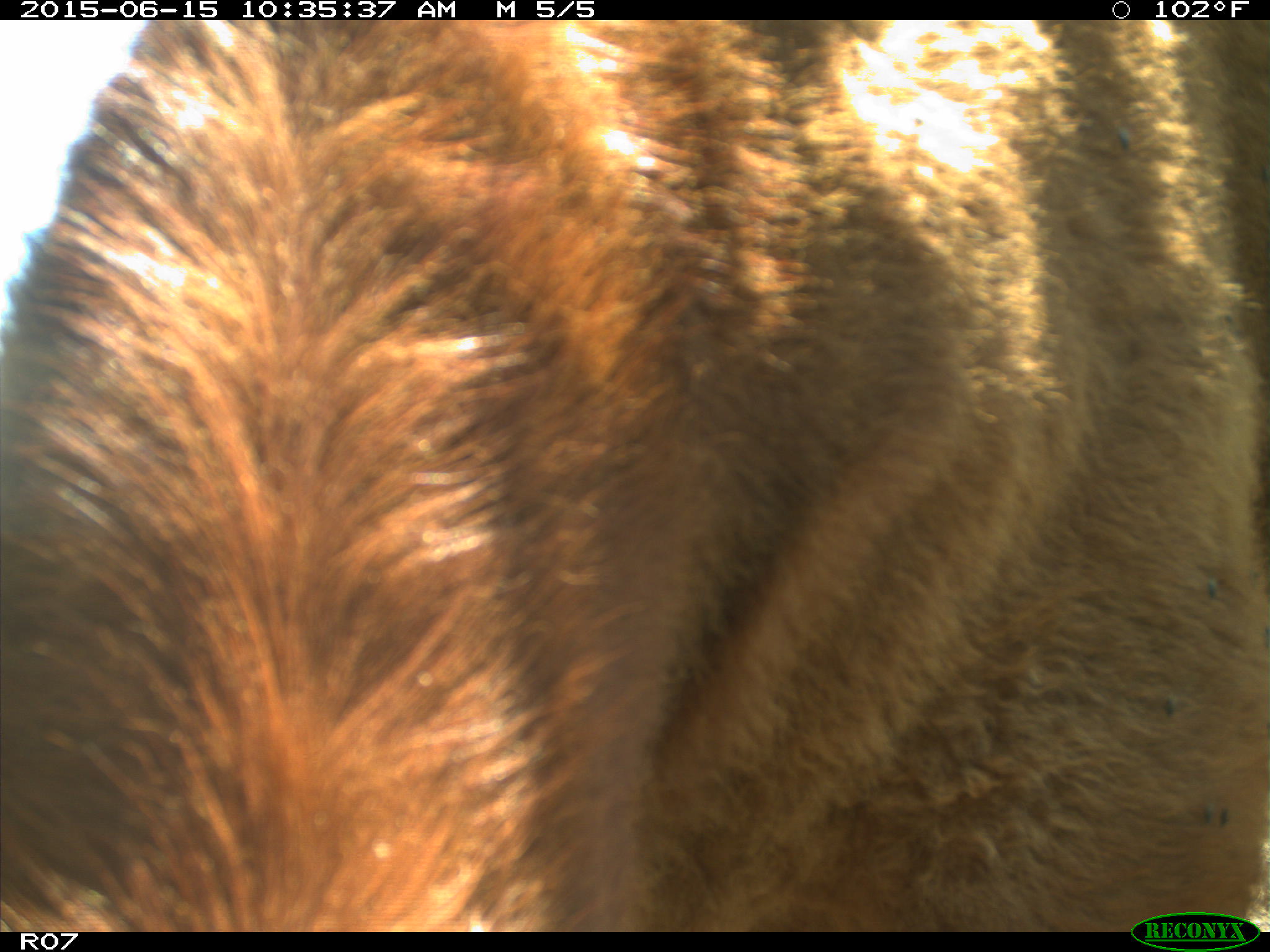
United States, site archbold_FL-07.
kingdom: Animalia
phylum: Chordata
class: Mammalia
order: Artiodactyla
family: Bovidae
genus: Bos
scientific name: Bos taurus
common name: domestic cow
Bos taurus (domestic cow).